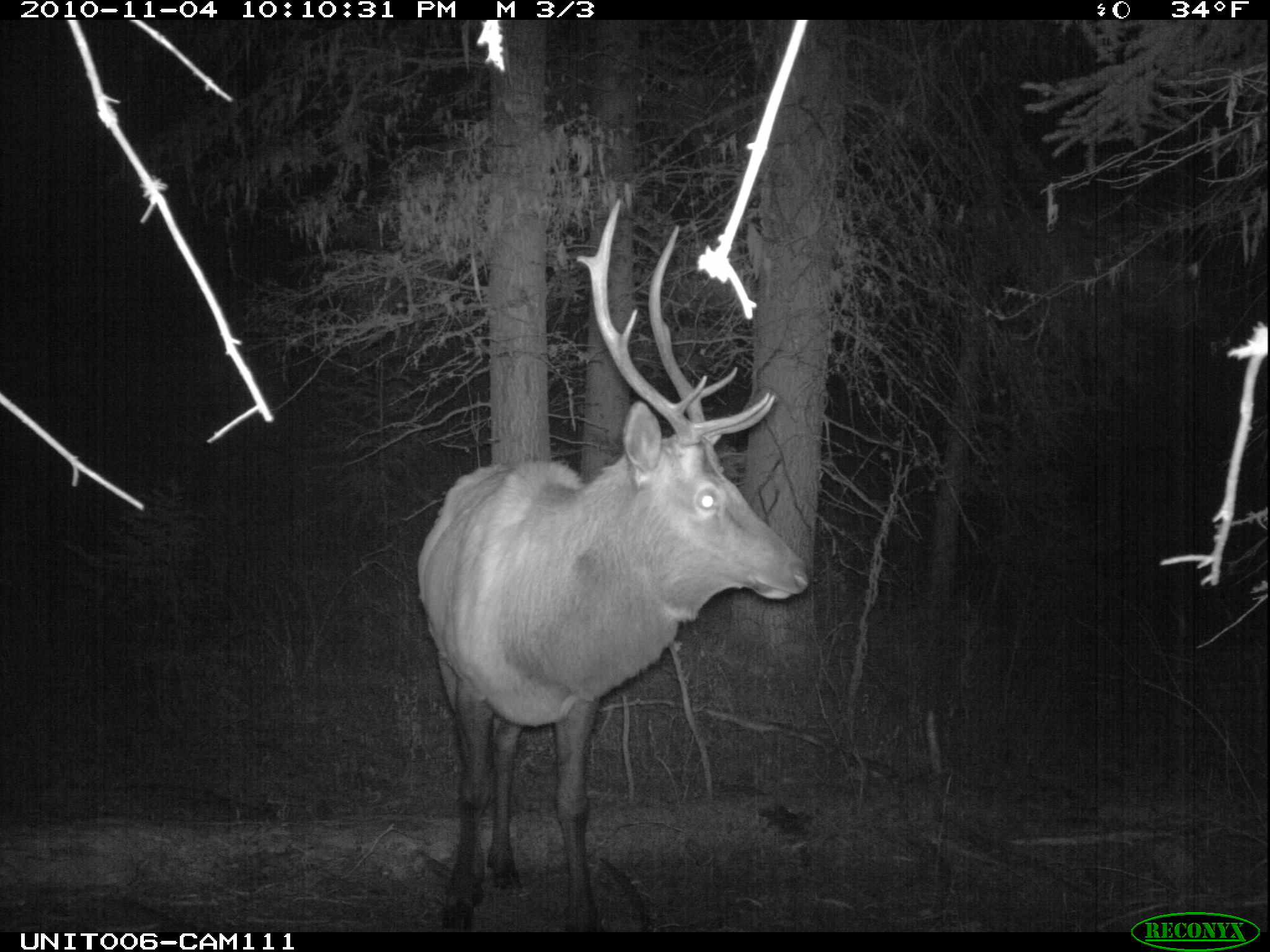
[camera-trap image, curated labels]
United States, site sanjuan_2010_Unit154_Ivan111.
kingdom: Animalia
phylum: Chordata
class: Mammalia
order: Artiodactyla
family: Cervidae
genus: Cervus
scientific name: Cervus elaphus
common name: red deer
Cervus elaphus (red deer).